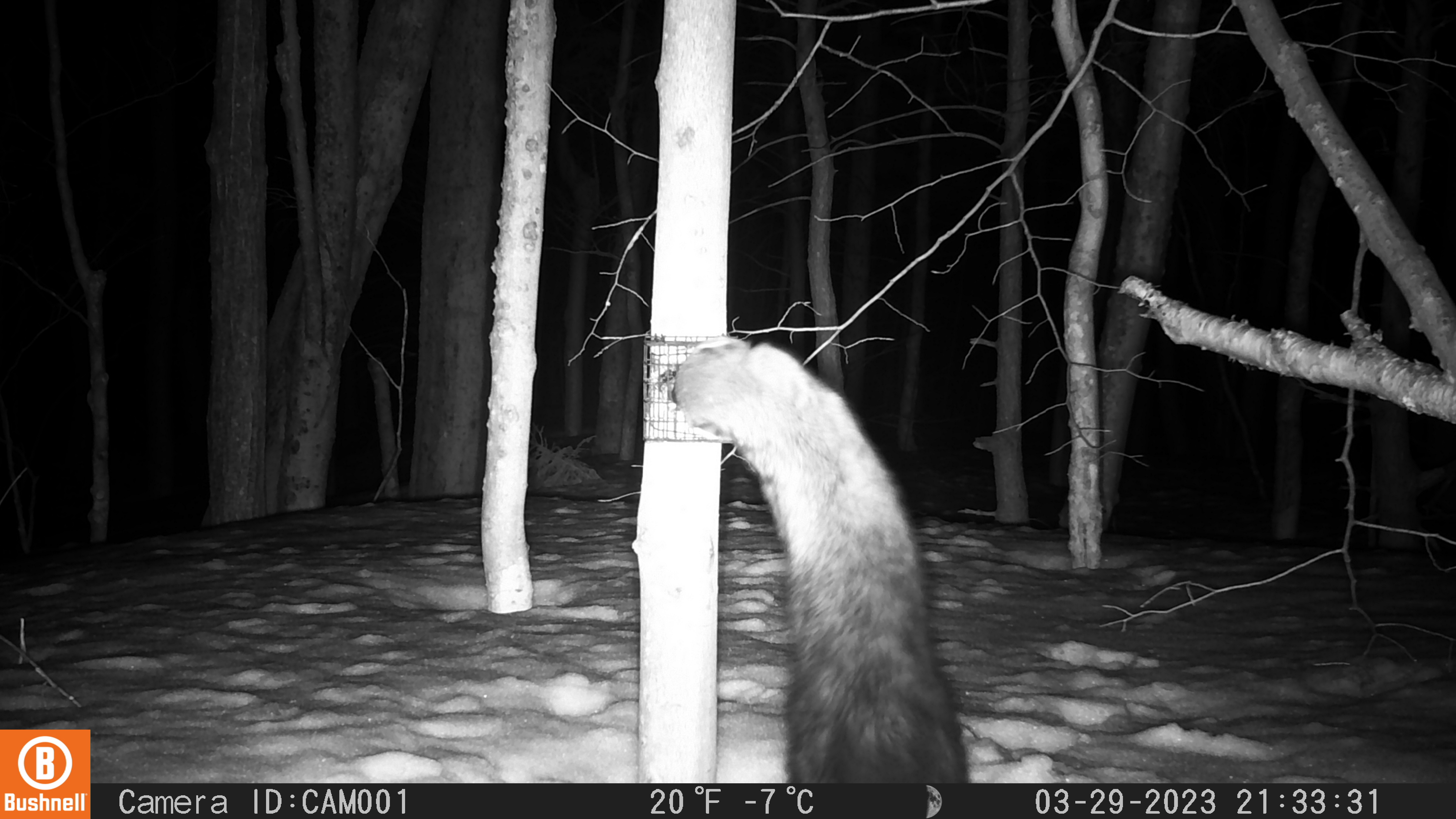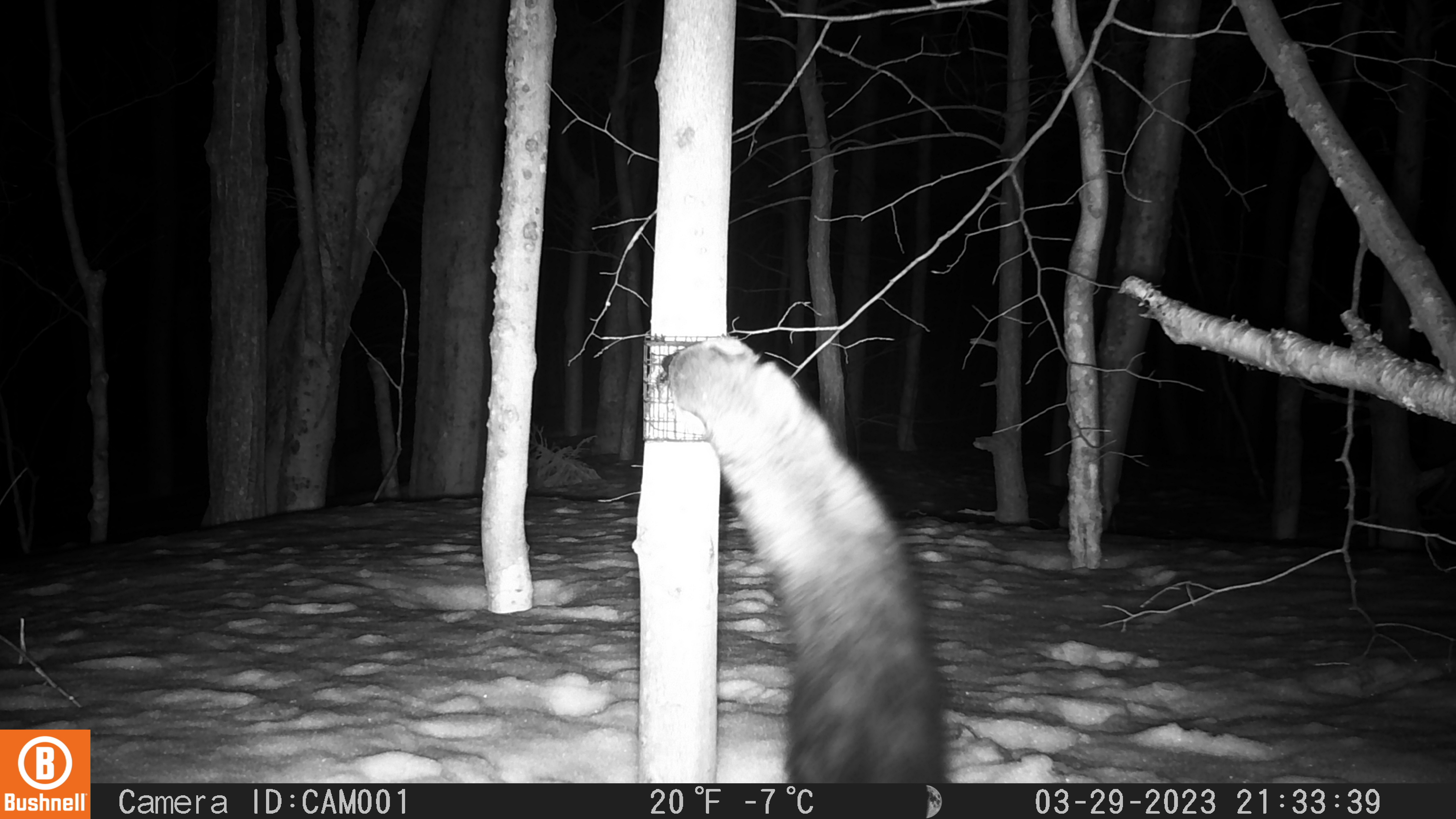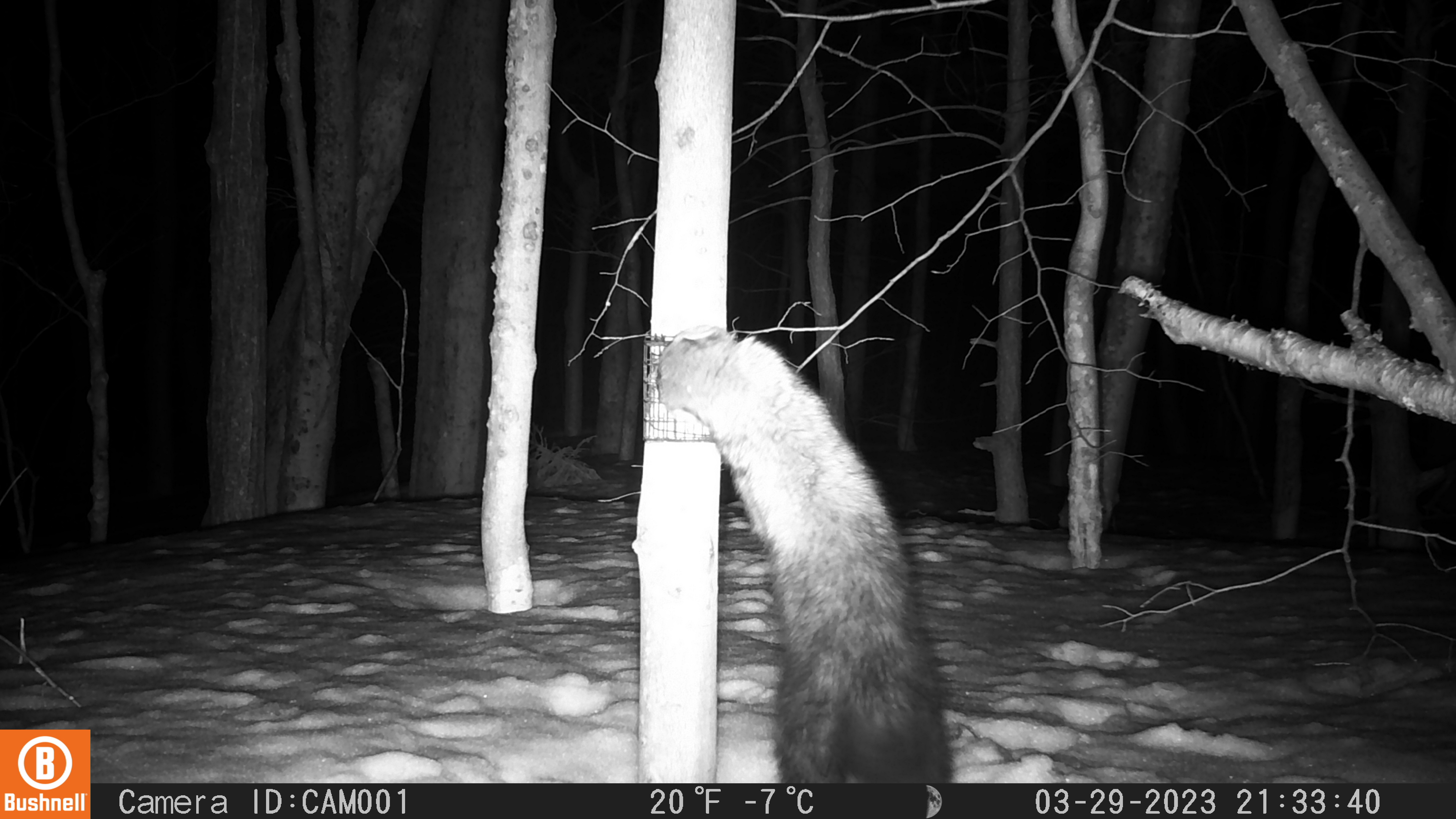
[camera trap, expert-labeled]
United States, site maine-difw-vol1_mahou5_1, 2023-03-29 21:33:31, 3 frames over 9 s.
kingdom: Animalia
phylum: Chordata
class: Mammalia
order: Carnivora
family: Mustelidae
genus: Pekania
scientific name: Pekania pennanti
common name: fisher